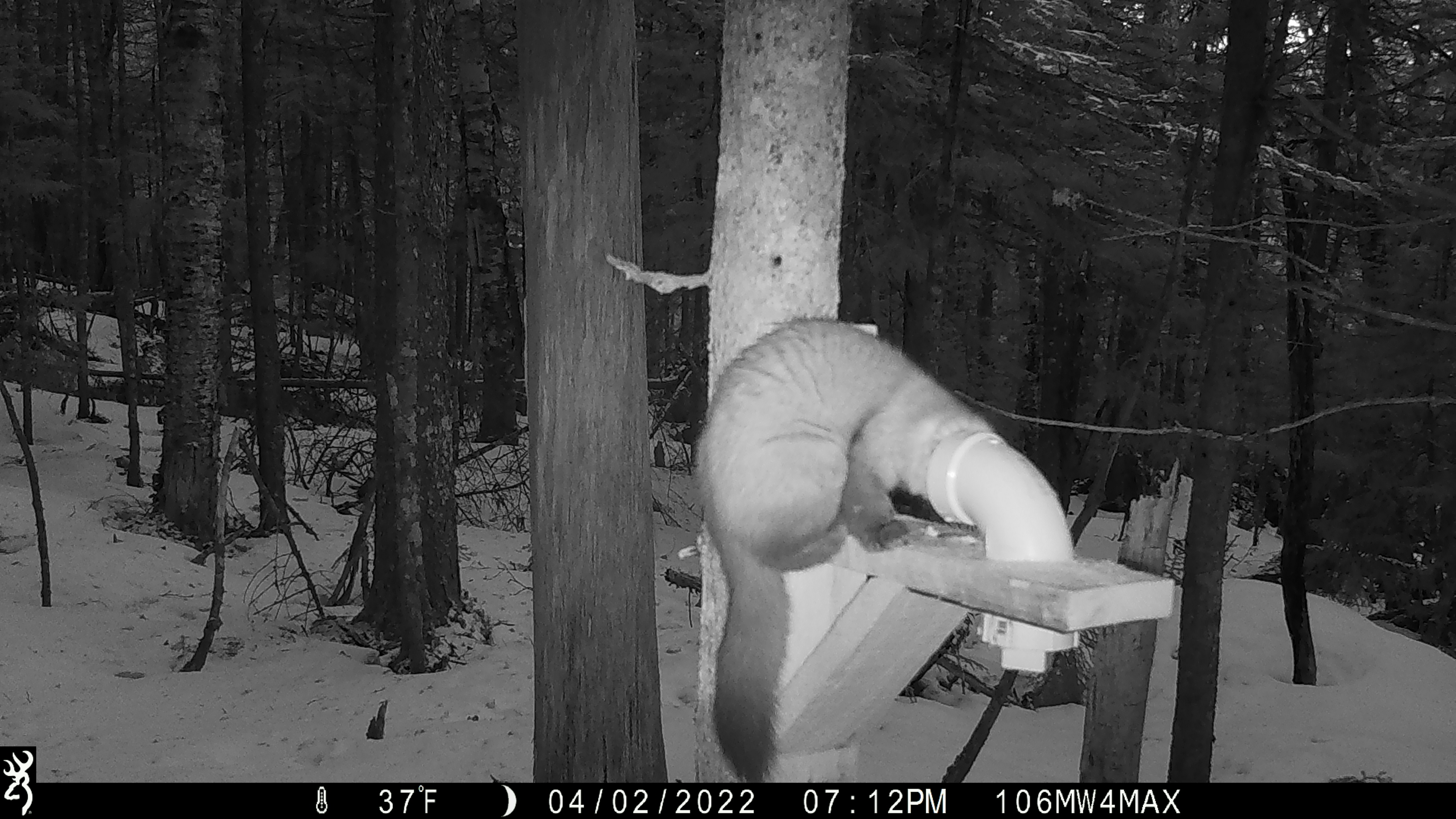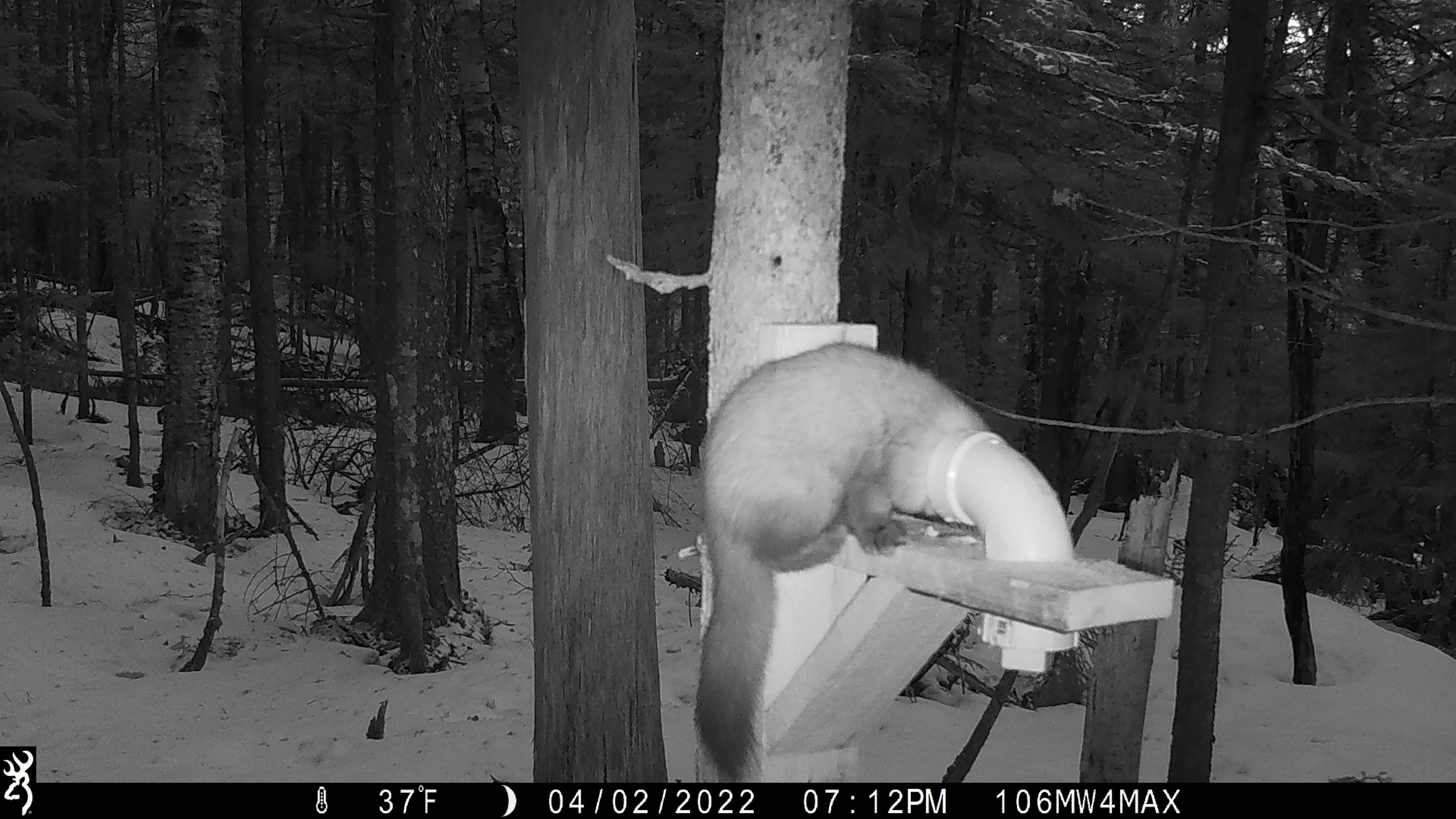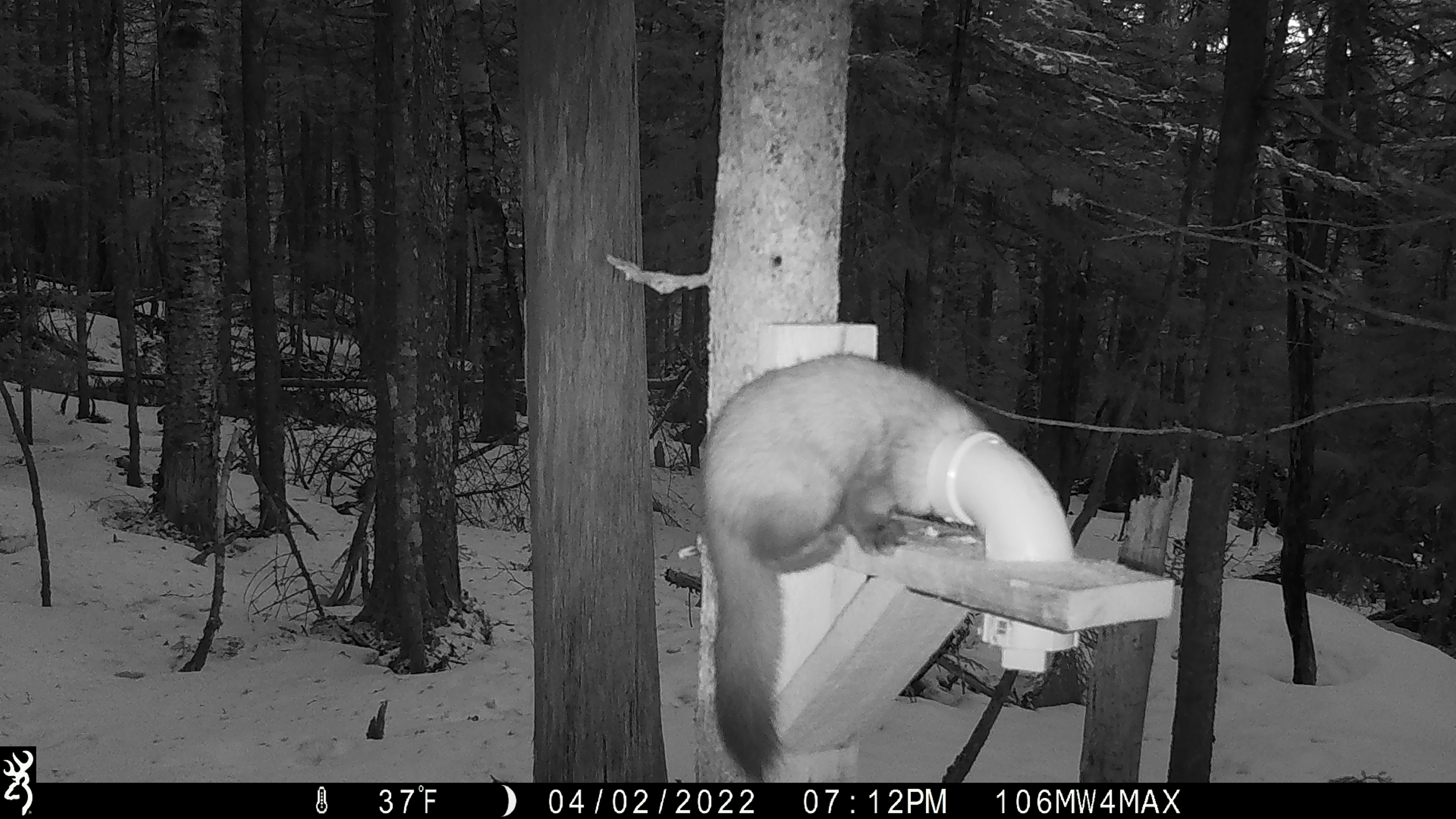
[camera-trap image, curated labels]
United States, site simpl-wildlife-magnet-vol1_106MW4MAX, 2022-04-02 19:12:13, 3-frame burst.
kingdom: Animalia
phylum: Chordata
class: Mammalia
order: Carnivora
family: Mustelidae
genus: Martes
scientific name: Martes americana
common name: american marten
American marten (Martes americana).